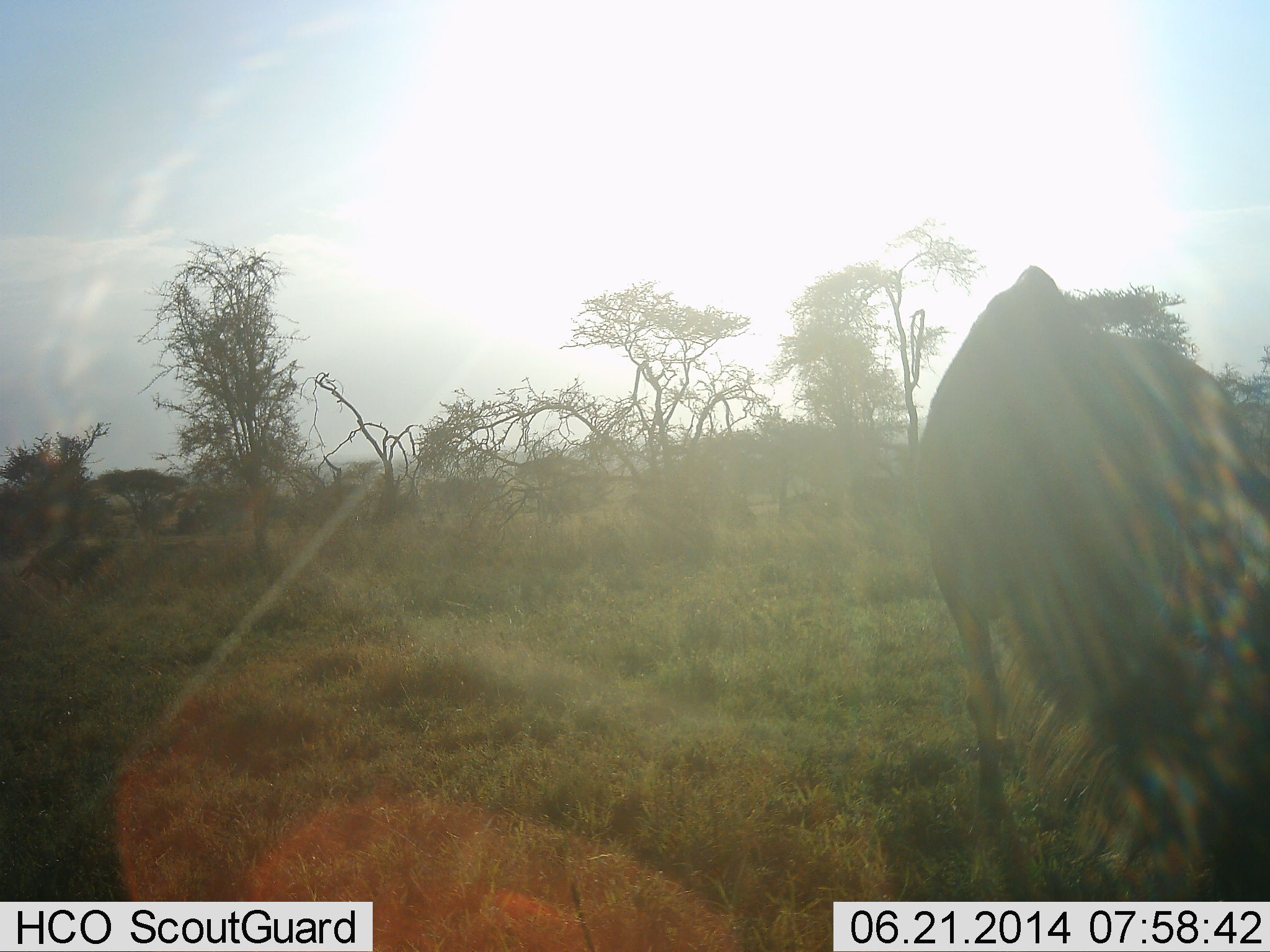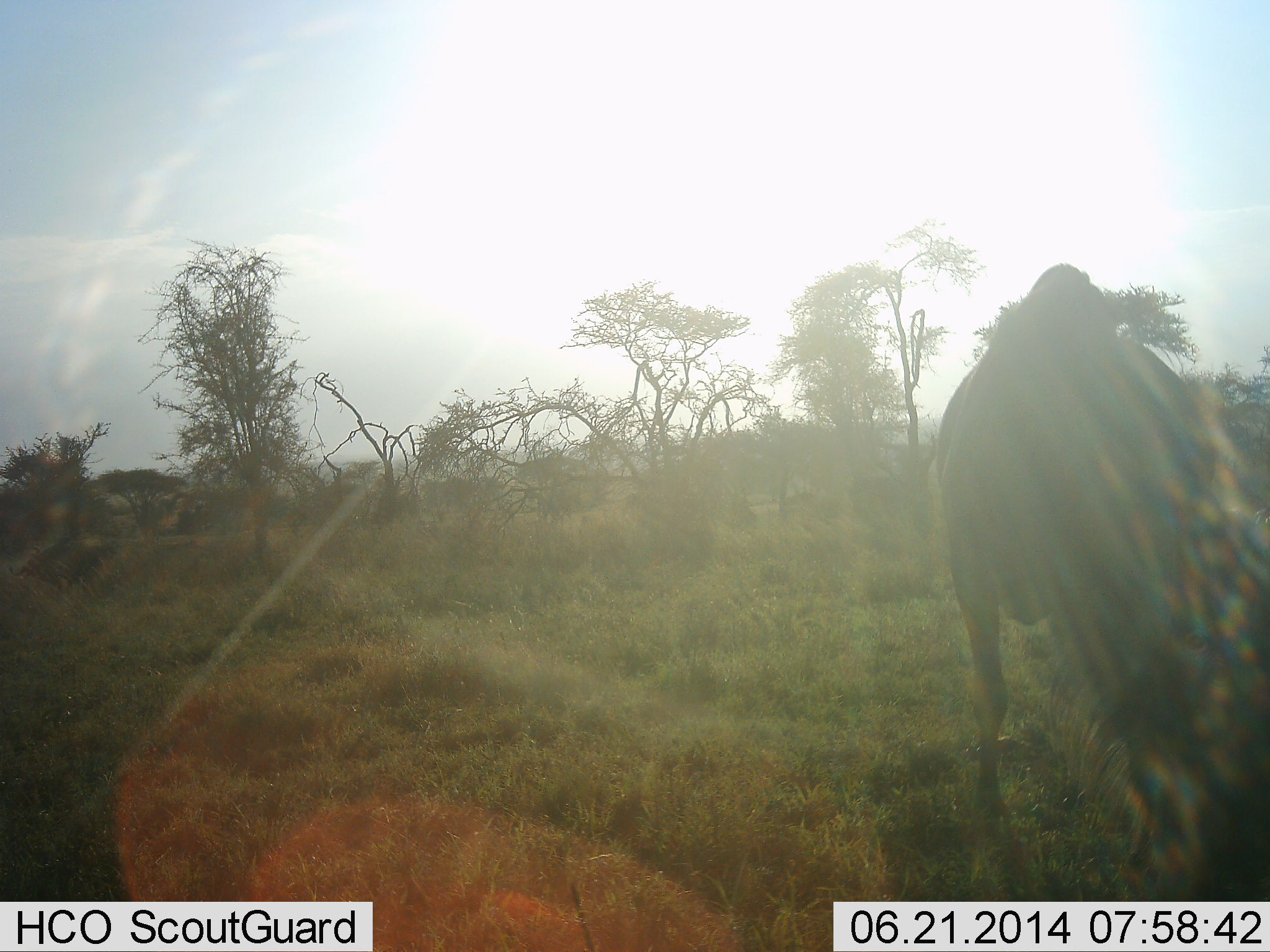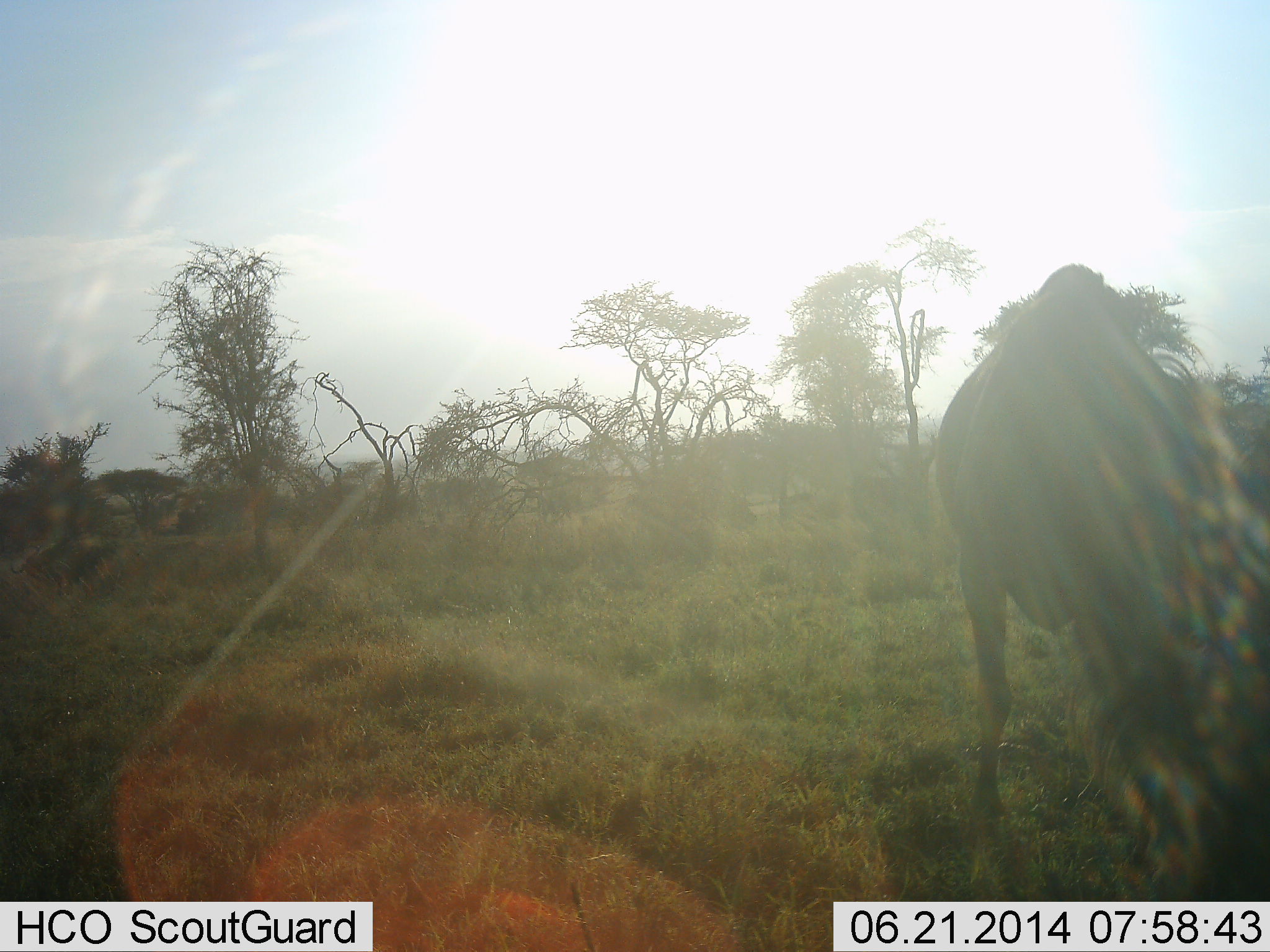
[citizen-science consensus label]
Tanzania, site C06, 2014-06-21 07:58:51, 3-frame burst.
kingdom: Animalia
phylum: Chordata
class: Mammalia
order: Artiodactyla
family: Bovidae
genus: Connochaetes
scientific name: Connochaetes taurinus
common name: blue wildebeest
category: wildebeest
Wildebeest (blue wildebeest) (Connochaetes taurinus), count 1. Behavior (volunteer vote fractions): standing 50%, resting 0%, moving 0%, interacting 0%. Young present (vote fraction): 0%. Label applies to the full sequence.